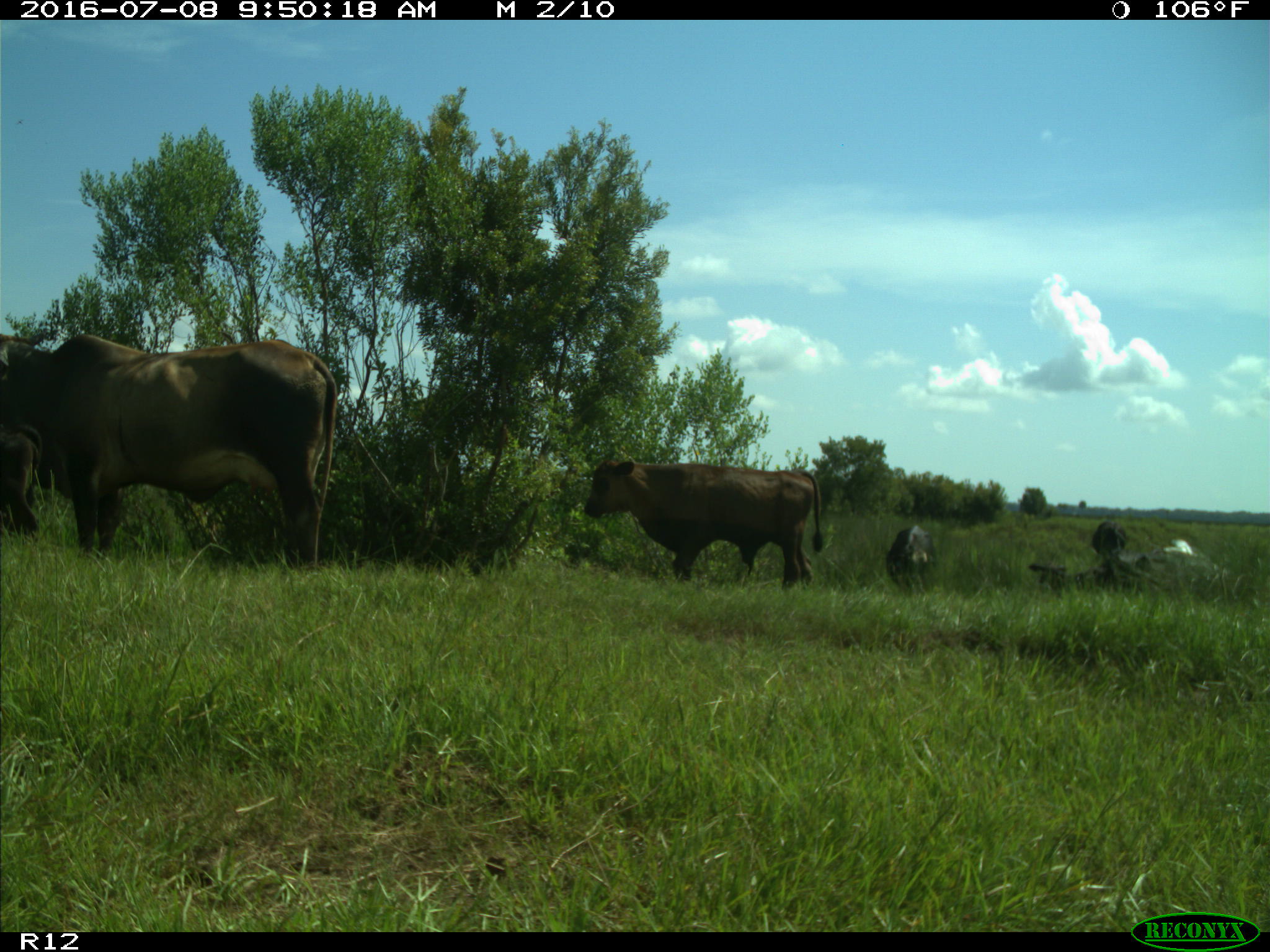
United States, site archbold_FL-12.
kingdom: Animalia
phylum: Chordata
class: Mammalia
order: Artiodactyla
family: Bovidae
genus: Bos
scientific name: Bos taurus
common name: domestic cow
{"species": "Bos taurus (domestic cow)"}